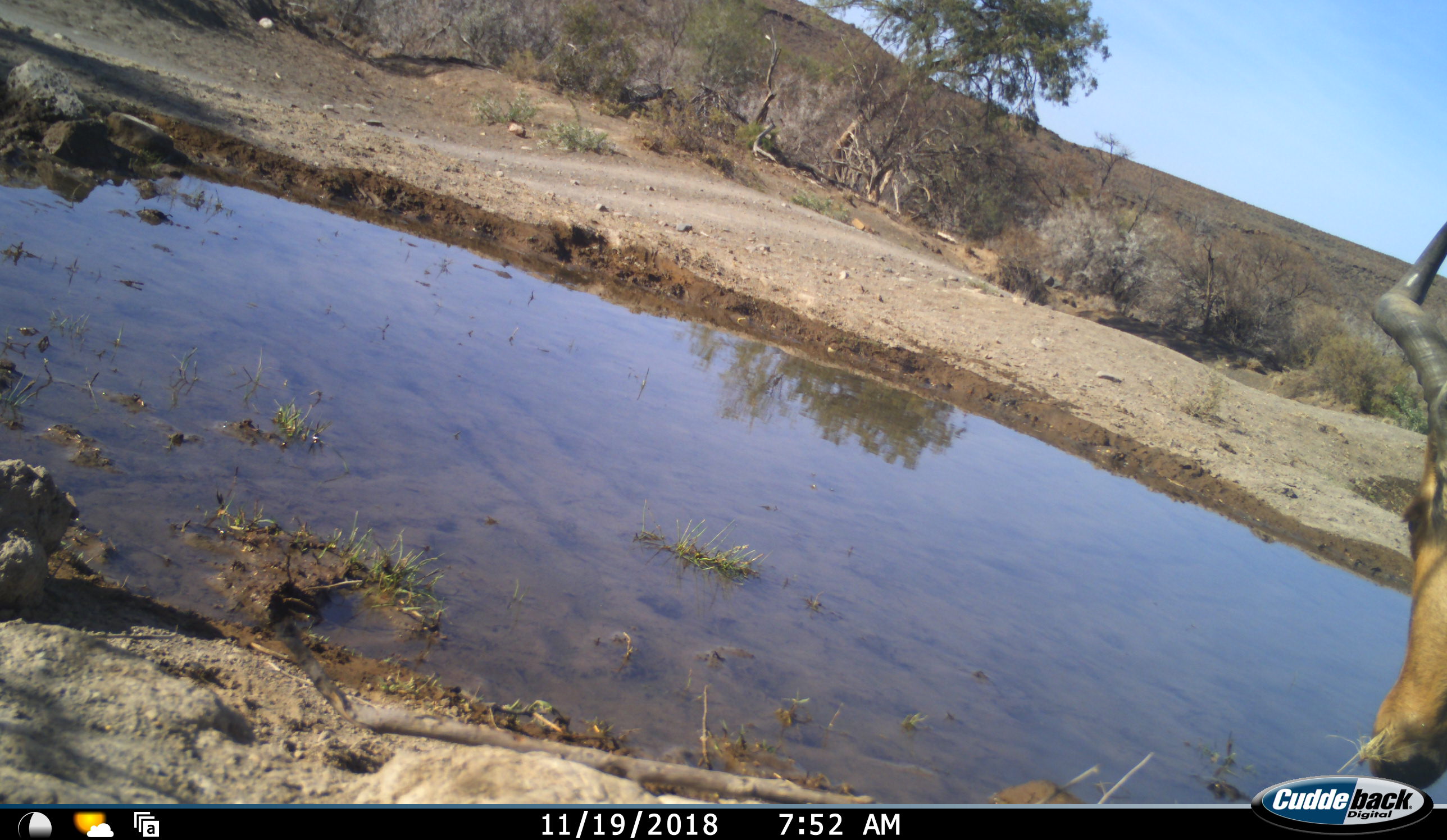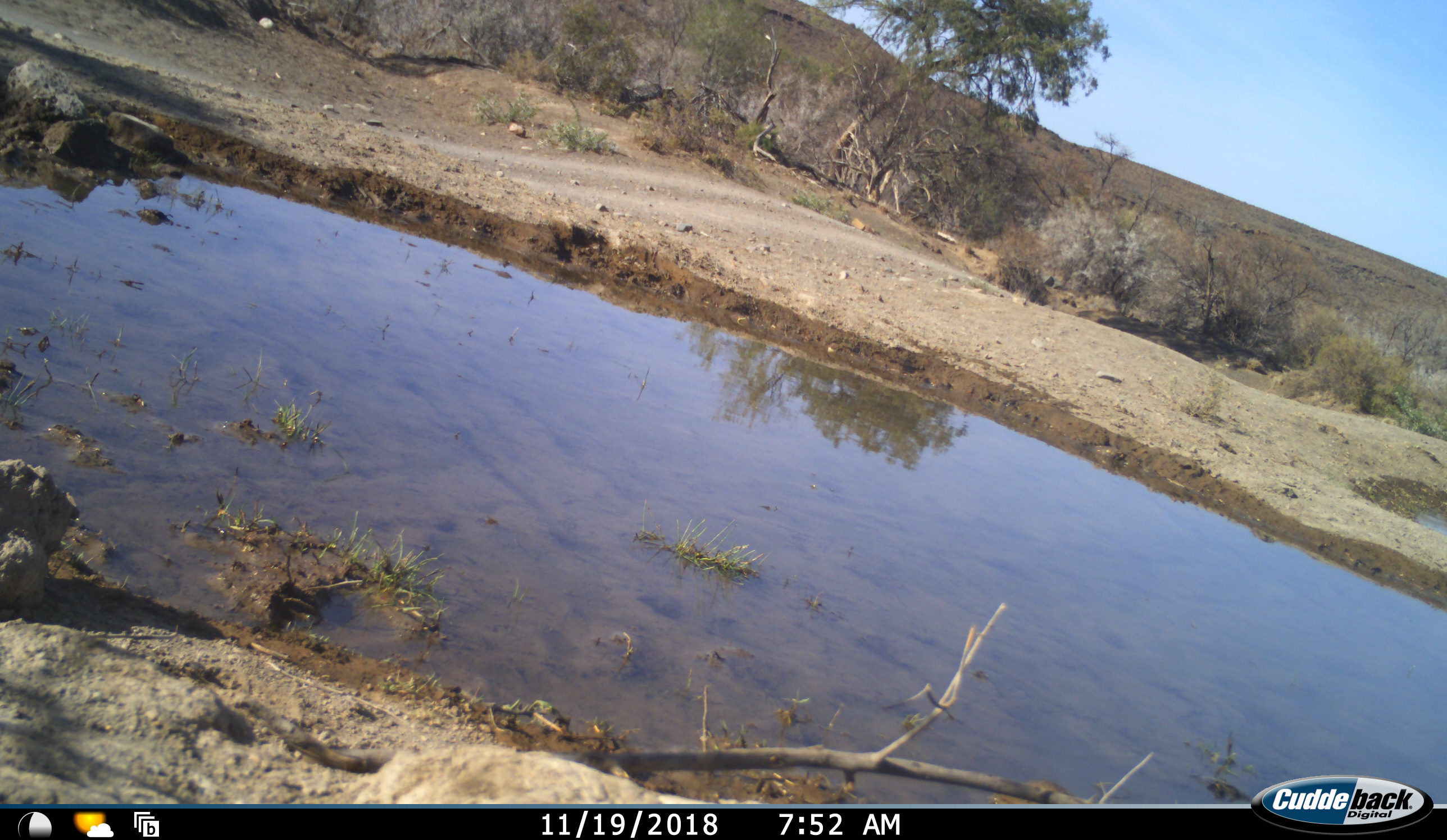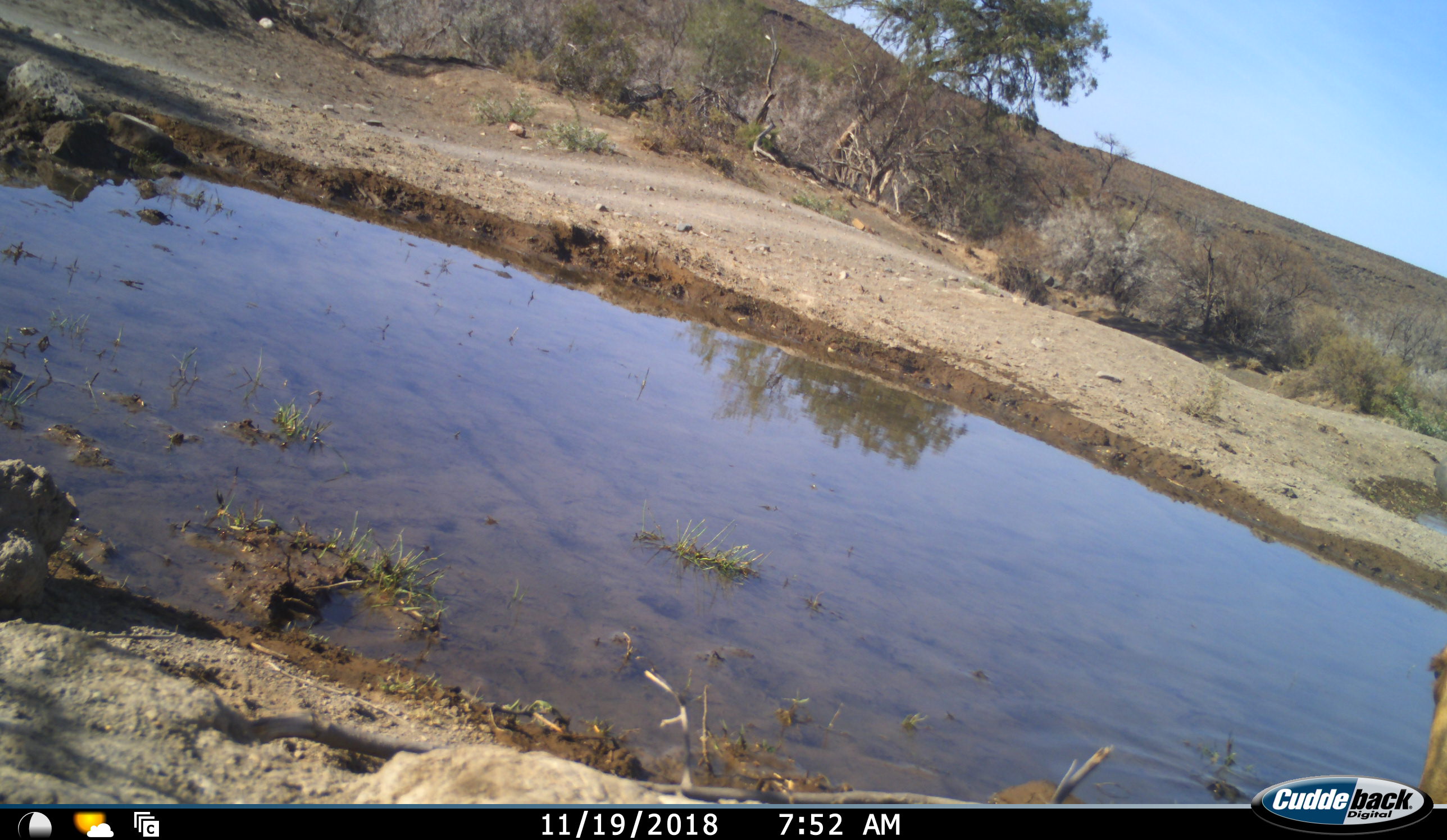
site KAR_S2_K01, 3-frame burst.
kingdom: Animalia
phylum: Chordata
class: Mammalia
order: Artiodactyla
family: Bovidae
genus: Alcelaphus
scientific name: Alcelaphus buselaphus caama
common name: red hartebeest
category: hartebeestred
Hartebeestred (red hartebeest) (Alcelaphus buselaphus caama), count 1. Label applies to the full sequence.